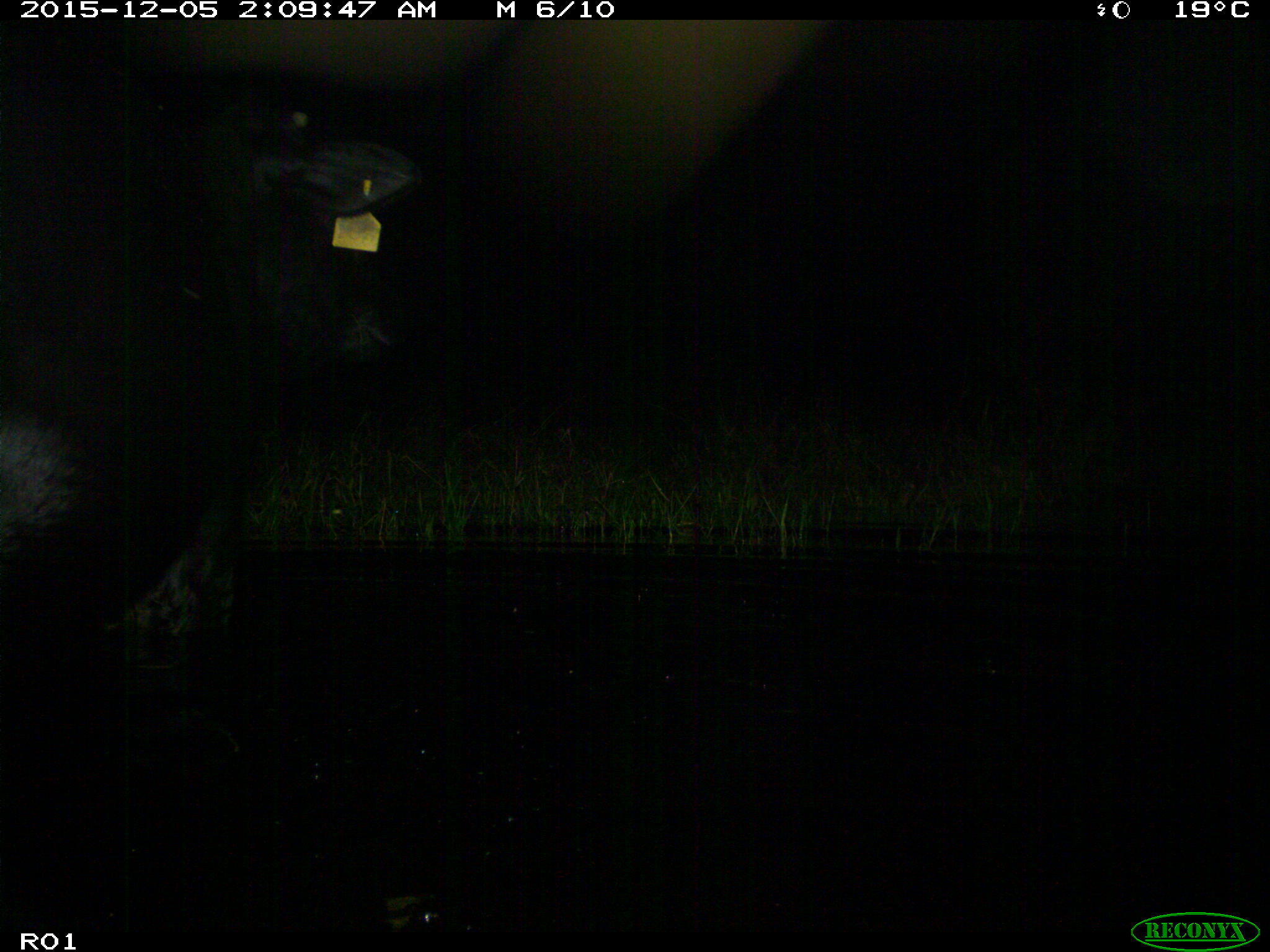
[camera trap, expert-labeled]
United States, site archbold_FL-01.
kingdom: Animalia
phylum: Chordata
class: Mammalia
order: Artiodactyla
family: Bovidae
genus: Bos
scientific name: Bos taurus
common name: domestic cow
Bos taurus (domestic cow).